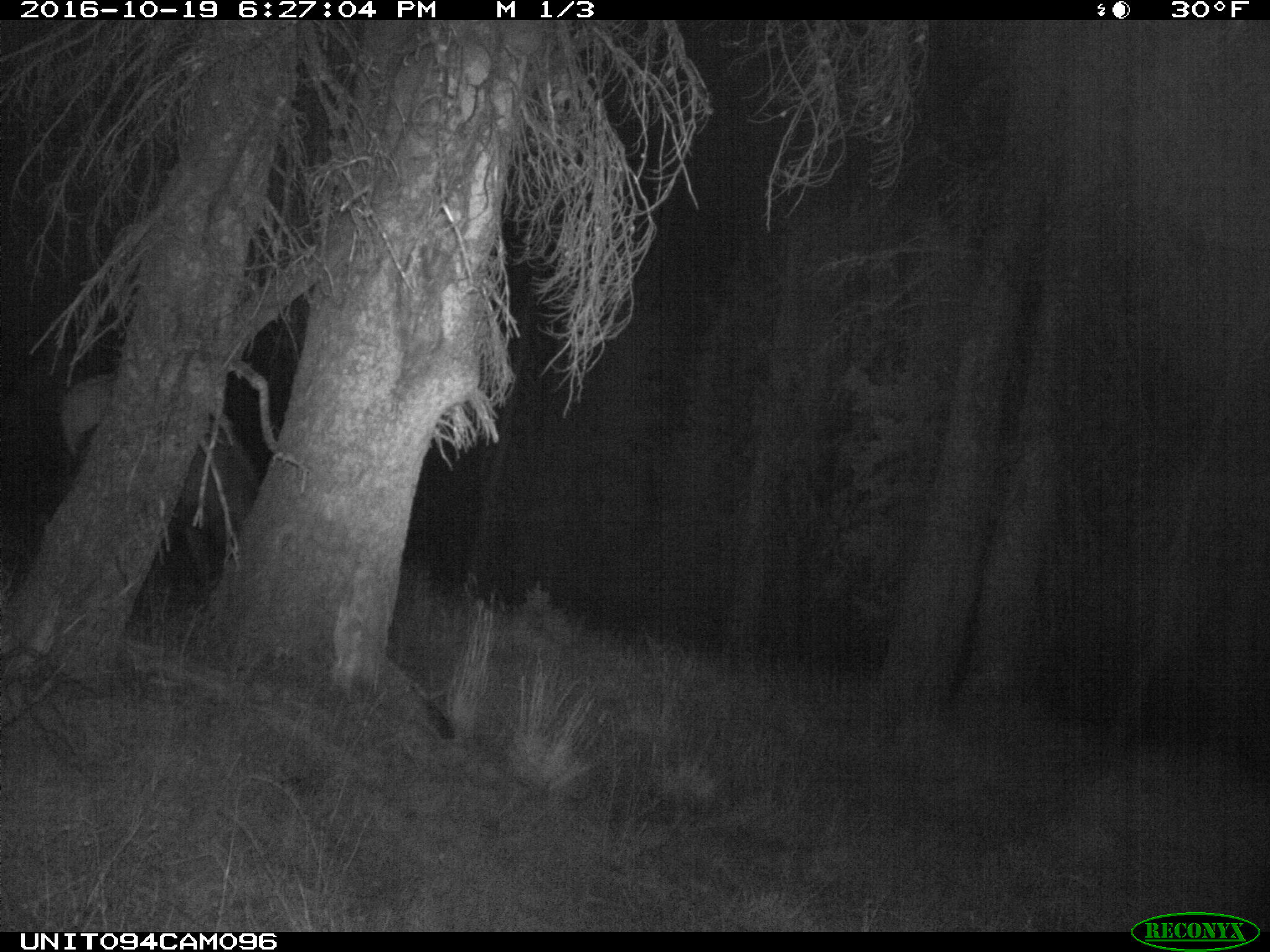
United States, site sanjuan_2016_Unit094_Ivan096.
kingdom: Animalia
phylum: Chordata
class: Mammalia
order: Artiodactyla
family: Cervidae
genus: Cervus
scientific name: Cervus elaphus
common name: red deer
Cervus elaphus (red deer).